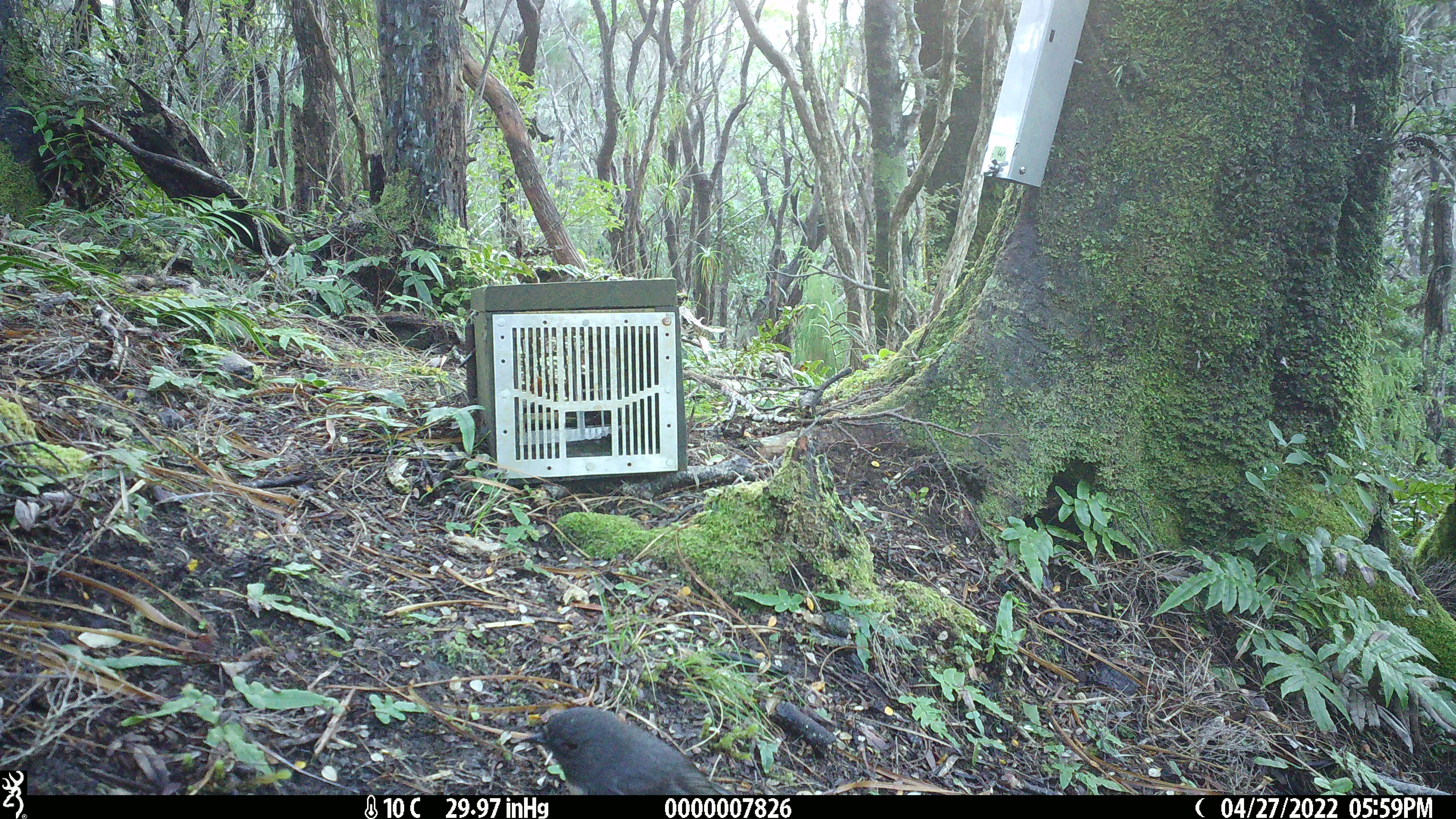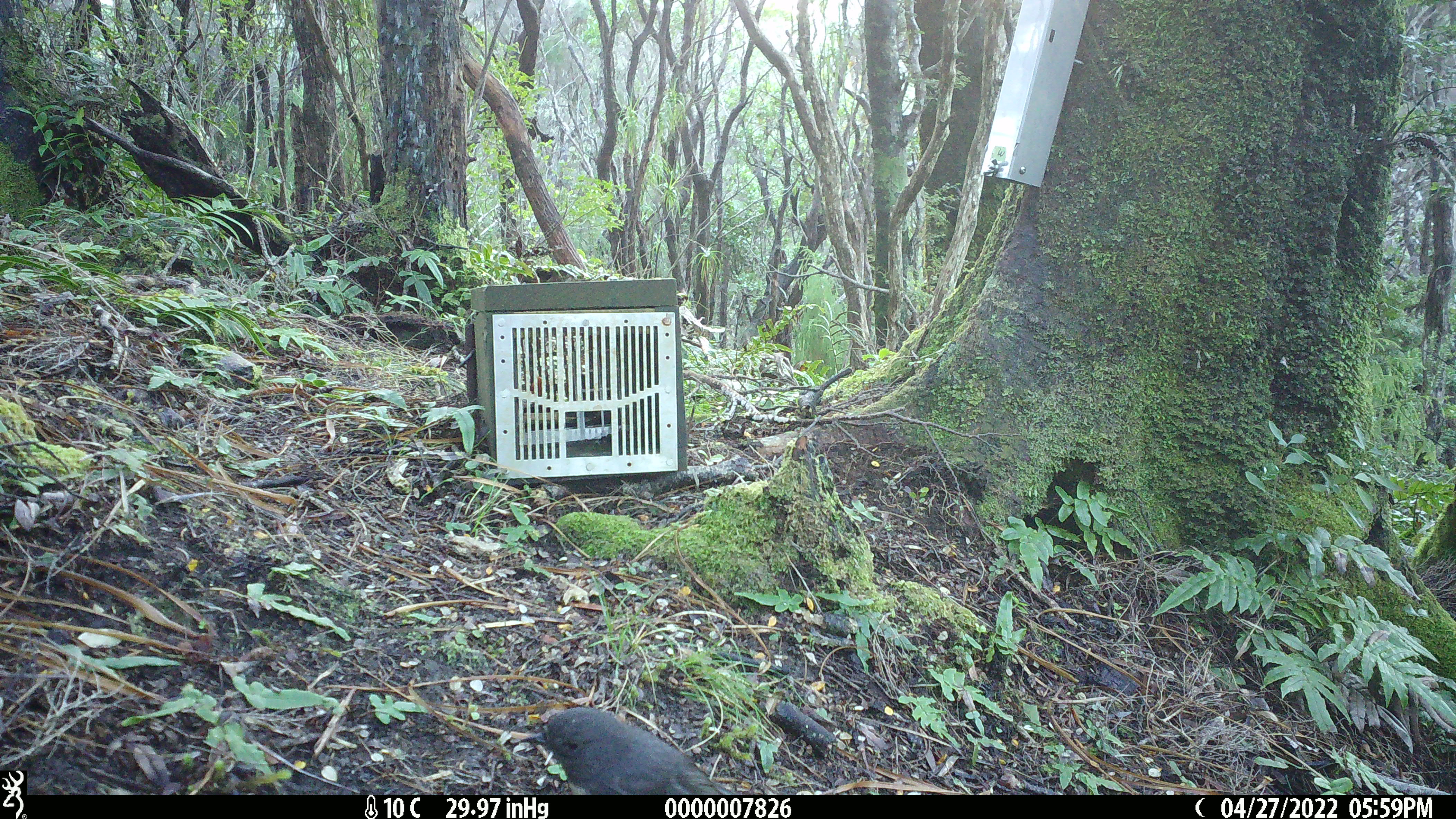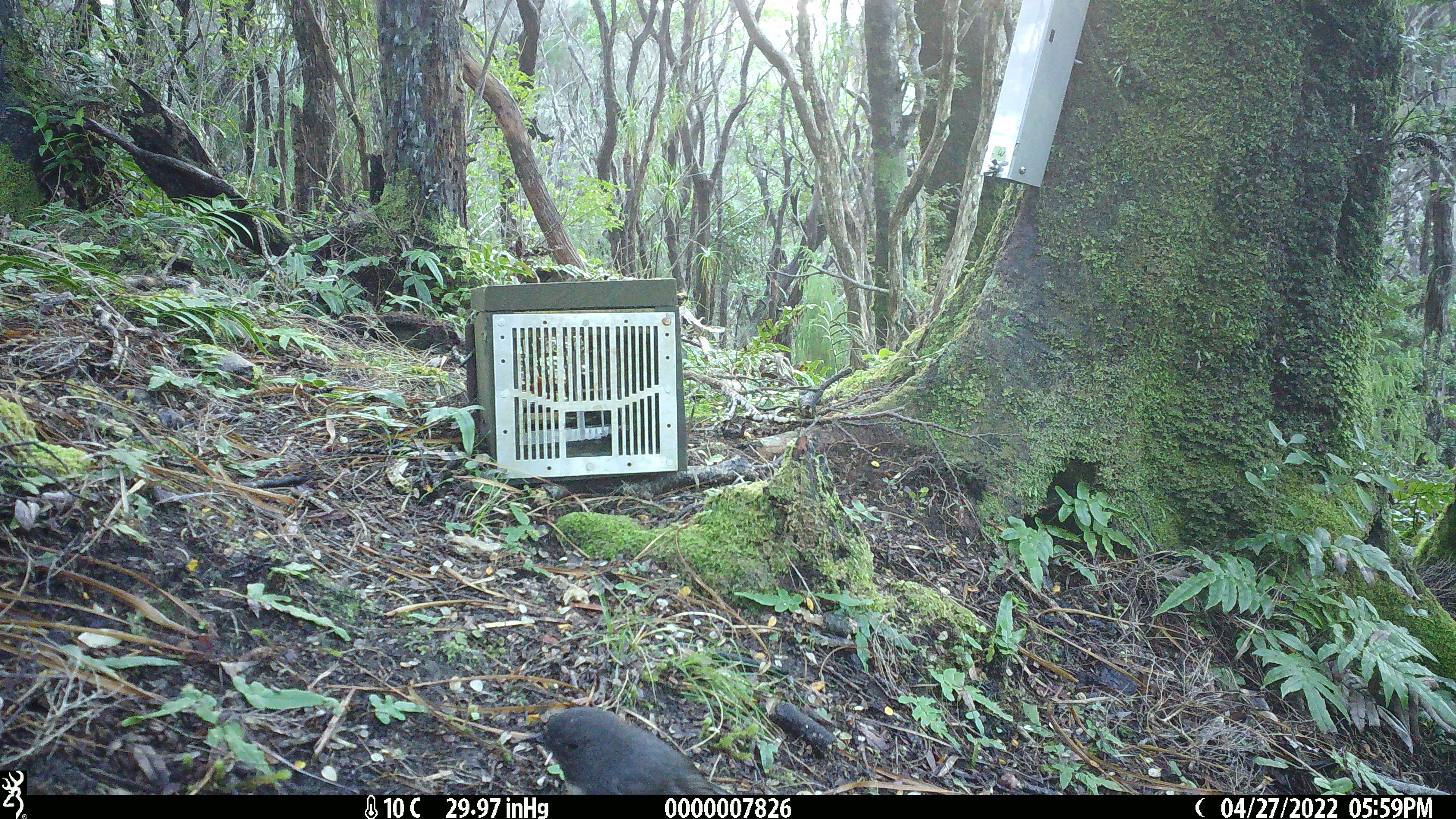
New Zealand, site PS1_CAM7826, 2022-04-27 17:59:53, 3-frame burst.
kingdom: Animalia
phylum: Chordata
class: Aves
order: Passeriformes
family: Petroicidae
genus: Petroica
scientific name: Petroica australis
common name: new zealand robin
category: robin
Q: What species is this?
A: Robin (new zealand robin) (Petroica australis).